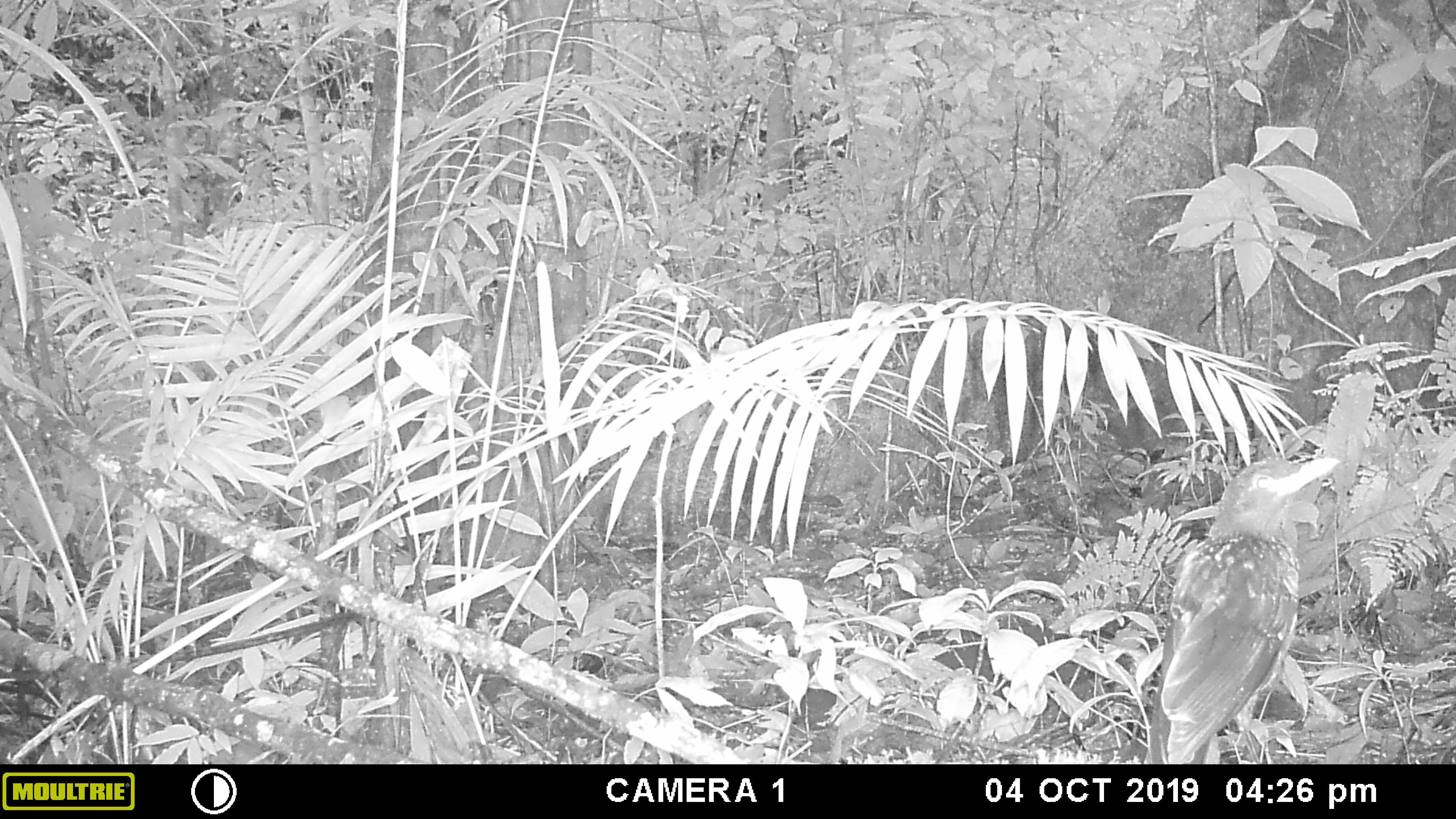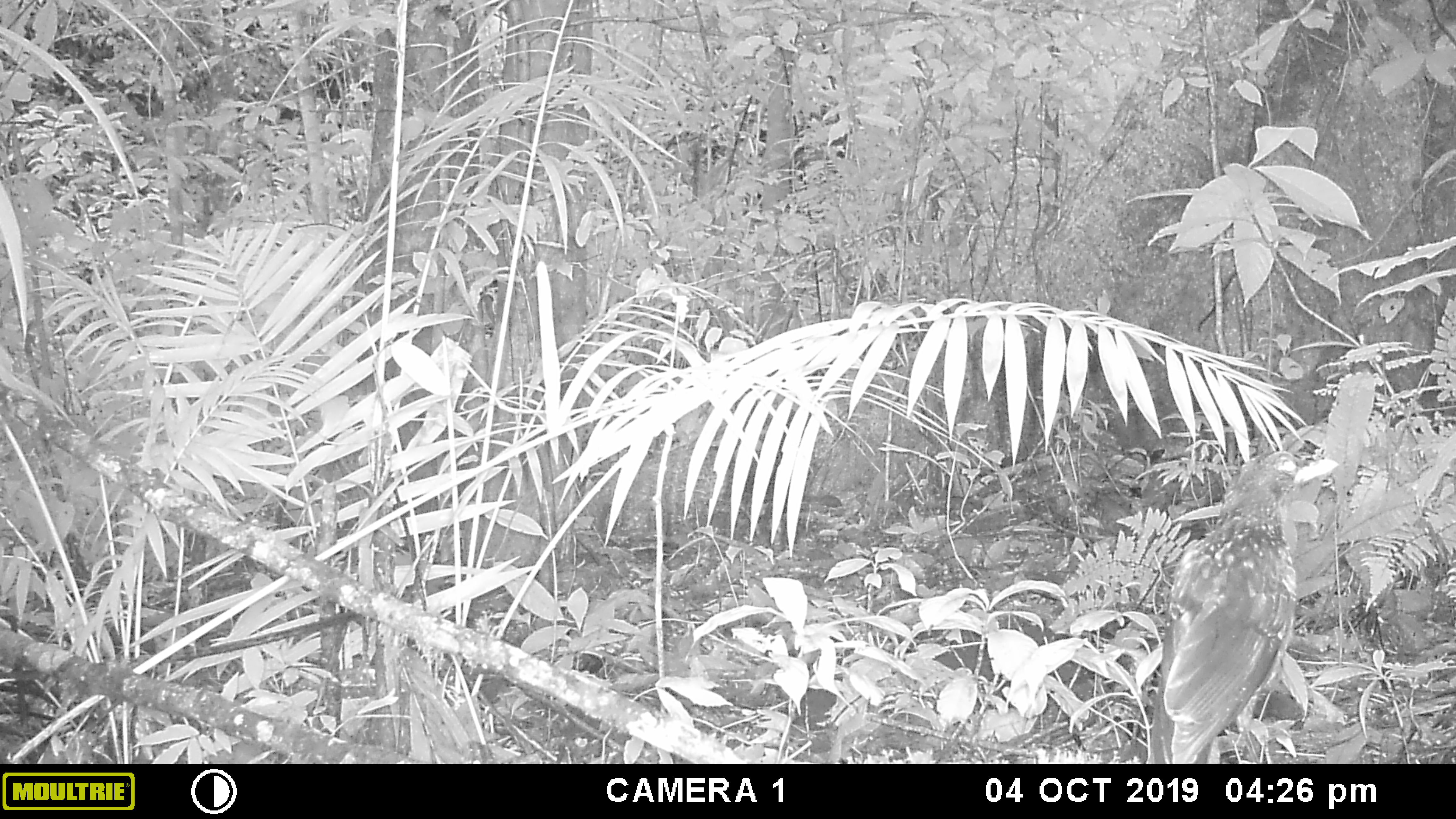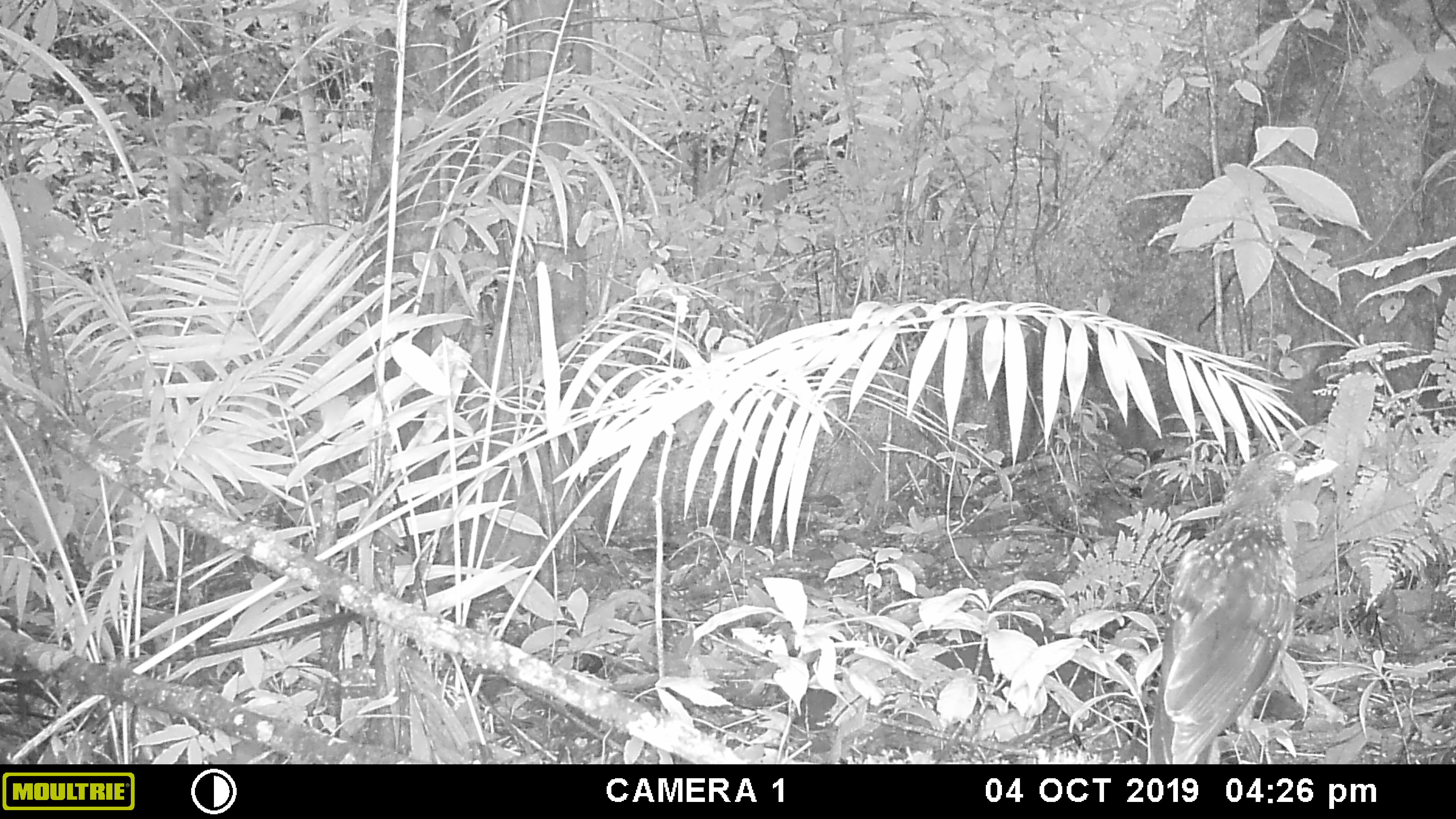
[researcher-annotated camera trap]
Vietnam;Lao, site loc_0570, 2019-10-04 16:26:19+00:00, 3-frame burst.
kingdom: Animalia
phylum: Chordata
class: Aves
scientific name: Aves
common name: bird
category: unidentified bird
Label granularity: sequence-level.